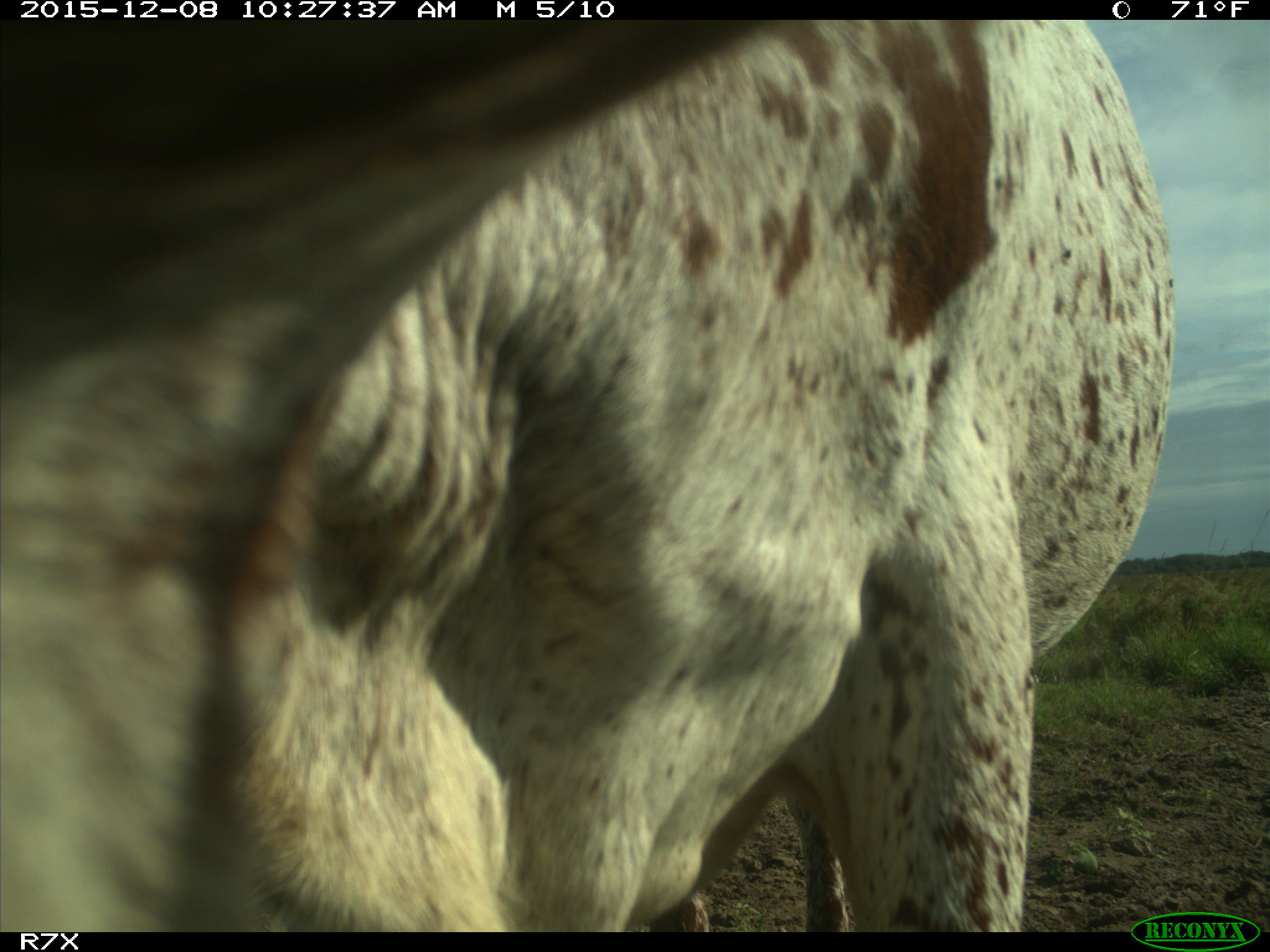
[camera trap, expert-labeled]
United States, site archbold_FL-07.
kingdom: Animalia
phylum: Chordata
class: Mammalia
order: Artiodactyla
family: Bovidae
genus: Bos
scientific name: Bos taurus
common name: domestic cow